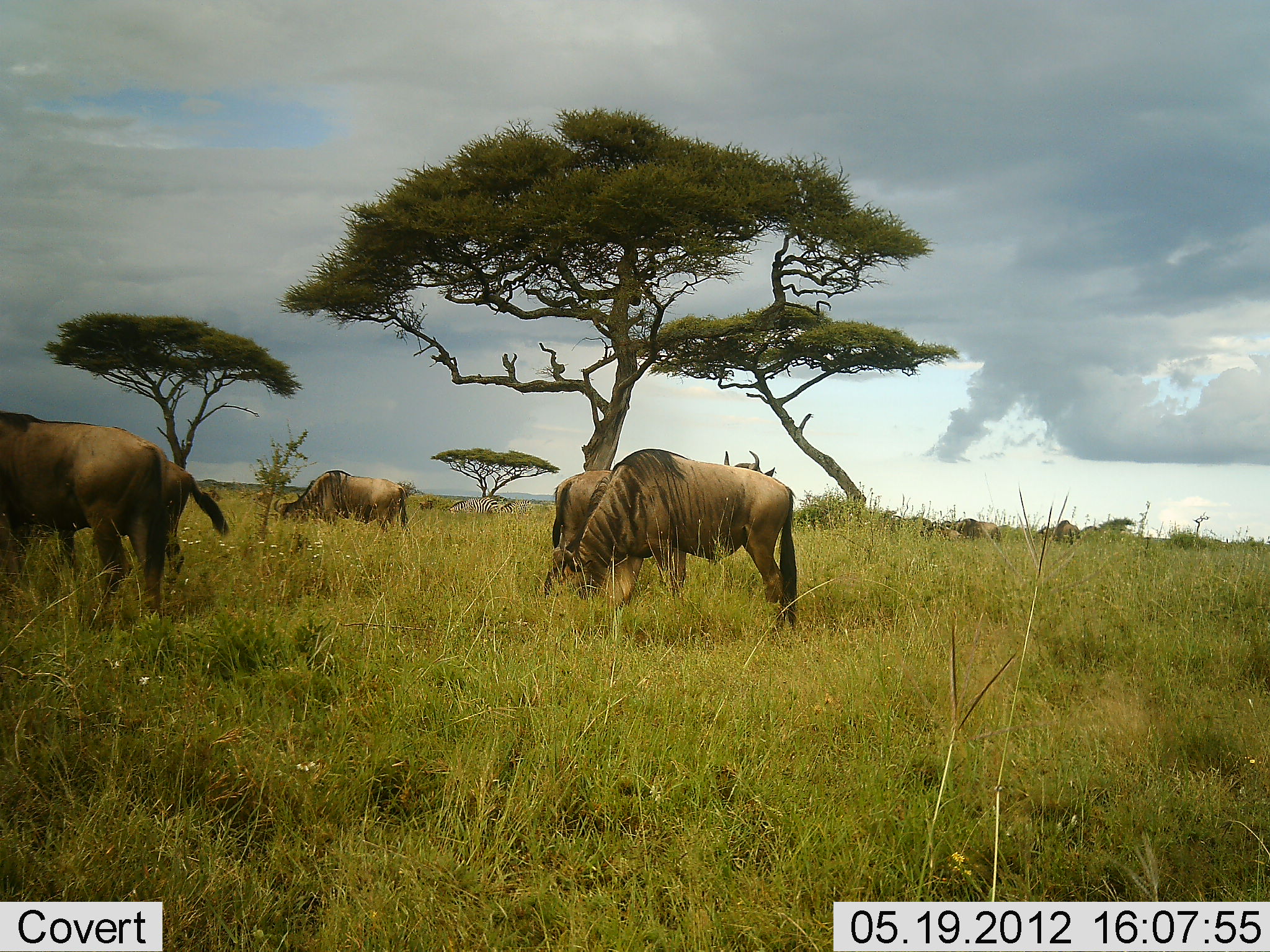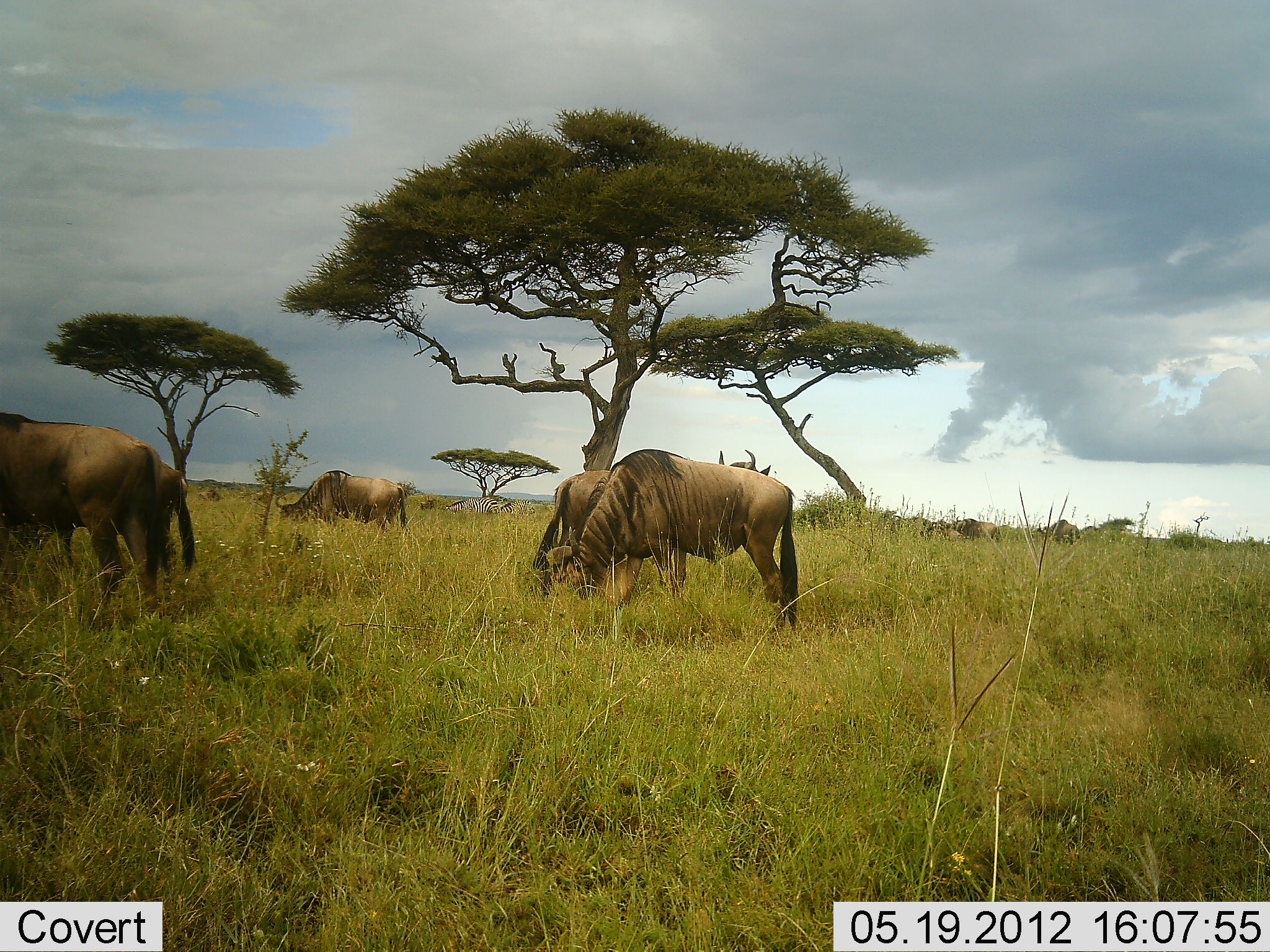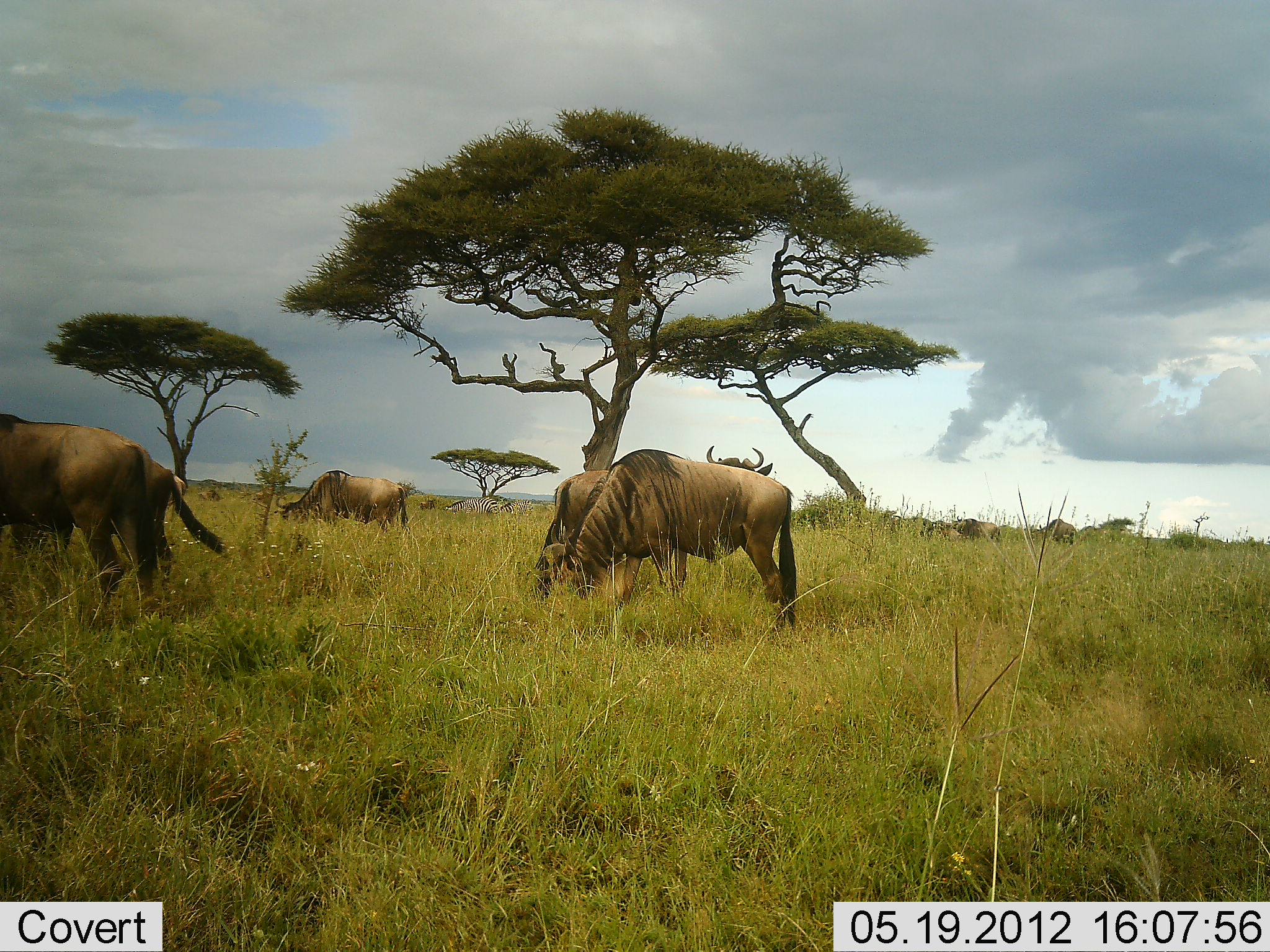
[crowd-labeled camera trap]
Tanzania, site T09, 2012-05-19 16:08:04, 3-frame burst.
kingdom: Animalia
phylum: Chordata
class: Mammalia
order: Artiodactyla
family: Bovidae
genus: Connochaetes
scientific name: Connochaetes taurinus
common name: blue wildebeest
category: wildebeest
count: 7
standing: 50%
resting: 0%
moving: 0%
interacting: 0%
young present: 0%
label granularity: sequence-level